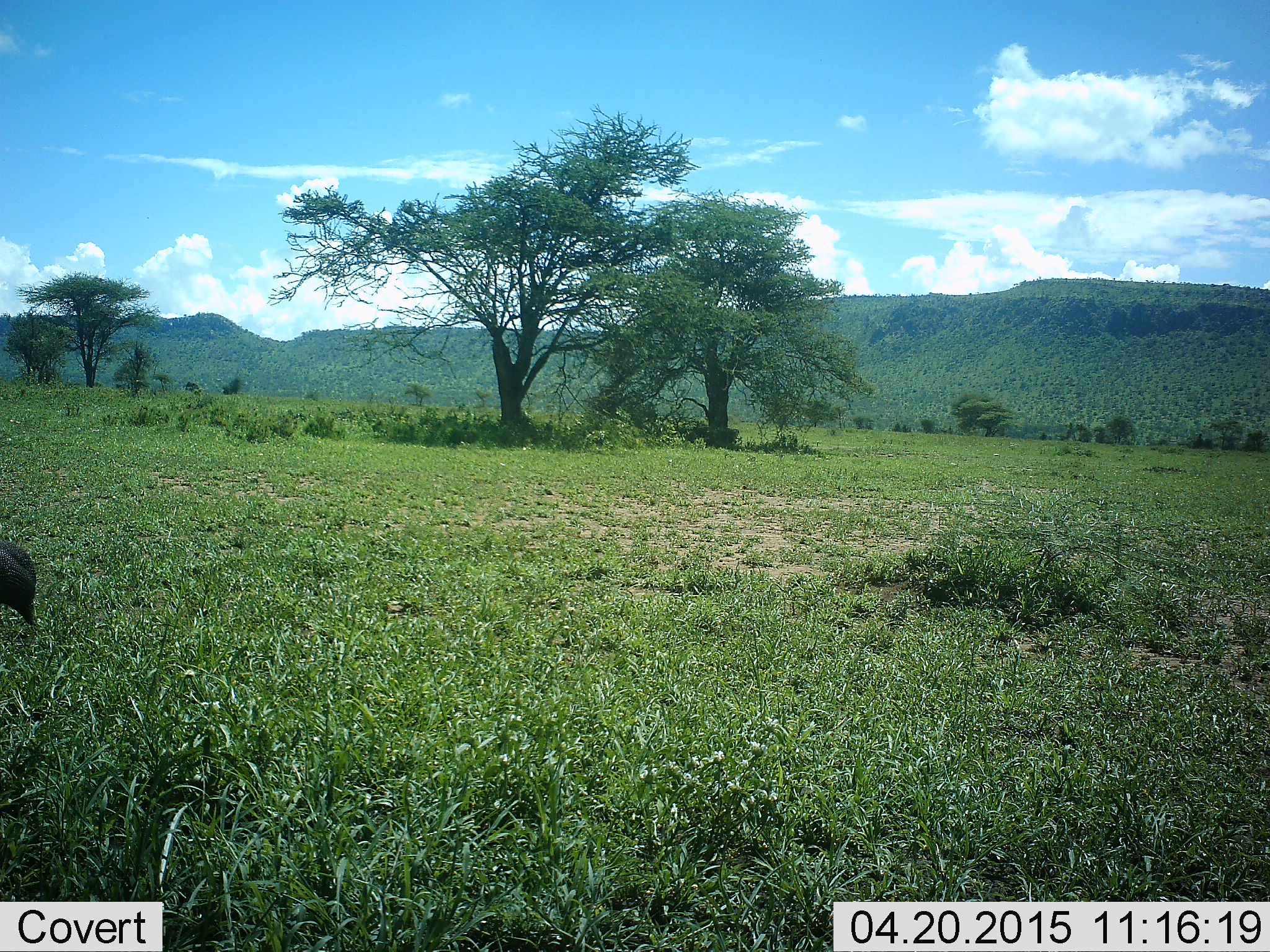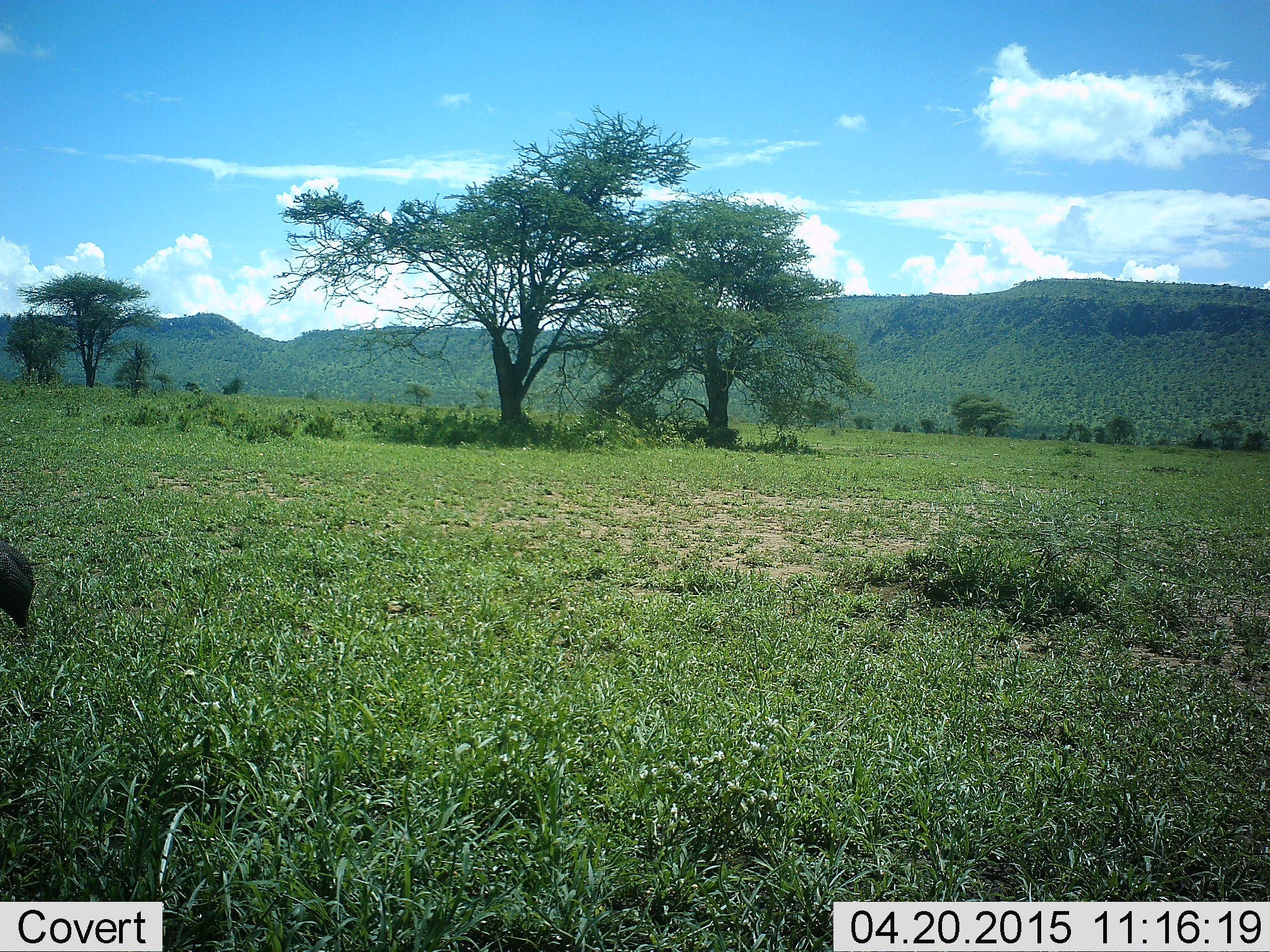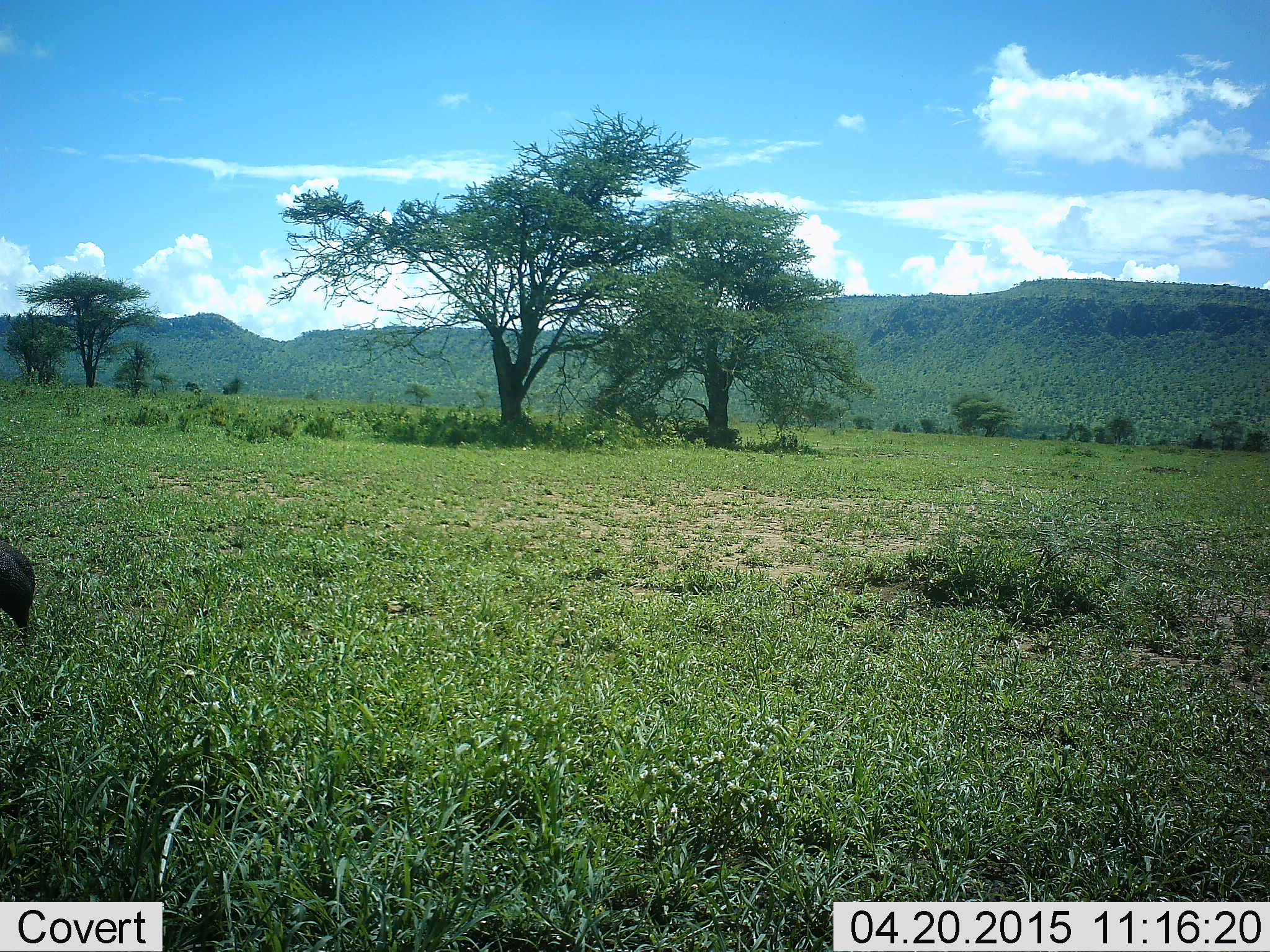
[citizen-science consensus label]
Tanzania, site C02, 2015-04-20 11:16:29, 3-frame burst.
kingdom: Animalia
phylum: Chordata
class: Aves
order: Galliformes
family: Numididae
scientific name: Numididae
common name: guinea fowl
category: guineafowl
Guineafowl (guinea fowl) (Numididae), count 1. Behavior (volunteer vote fractions): standing 89%, resting 0%, moving 0%, interacting 0%. Young present (vote fraction): 0%. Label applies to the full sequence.